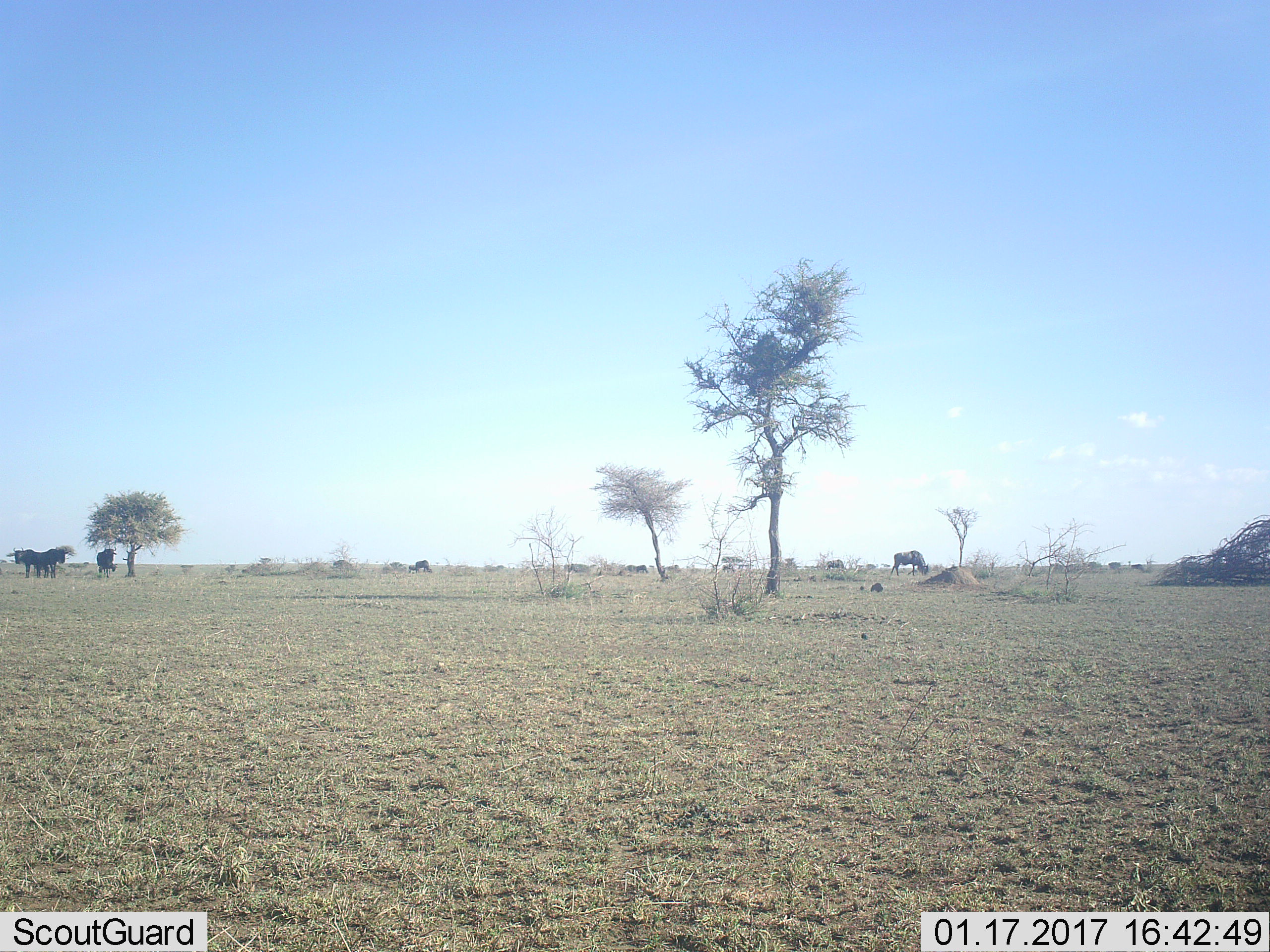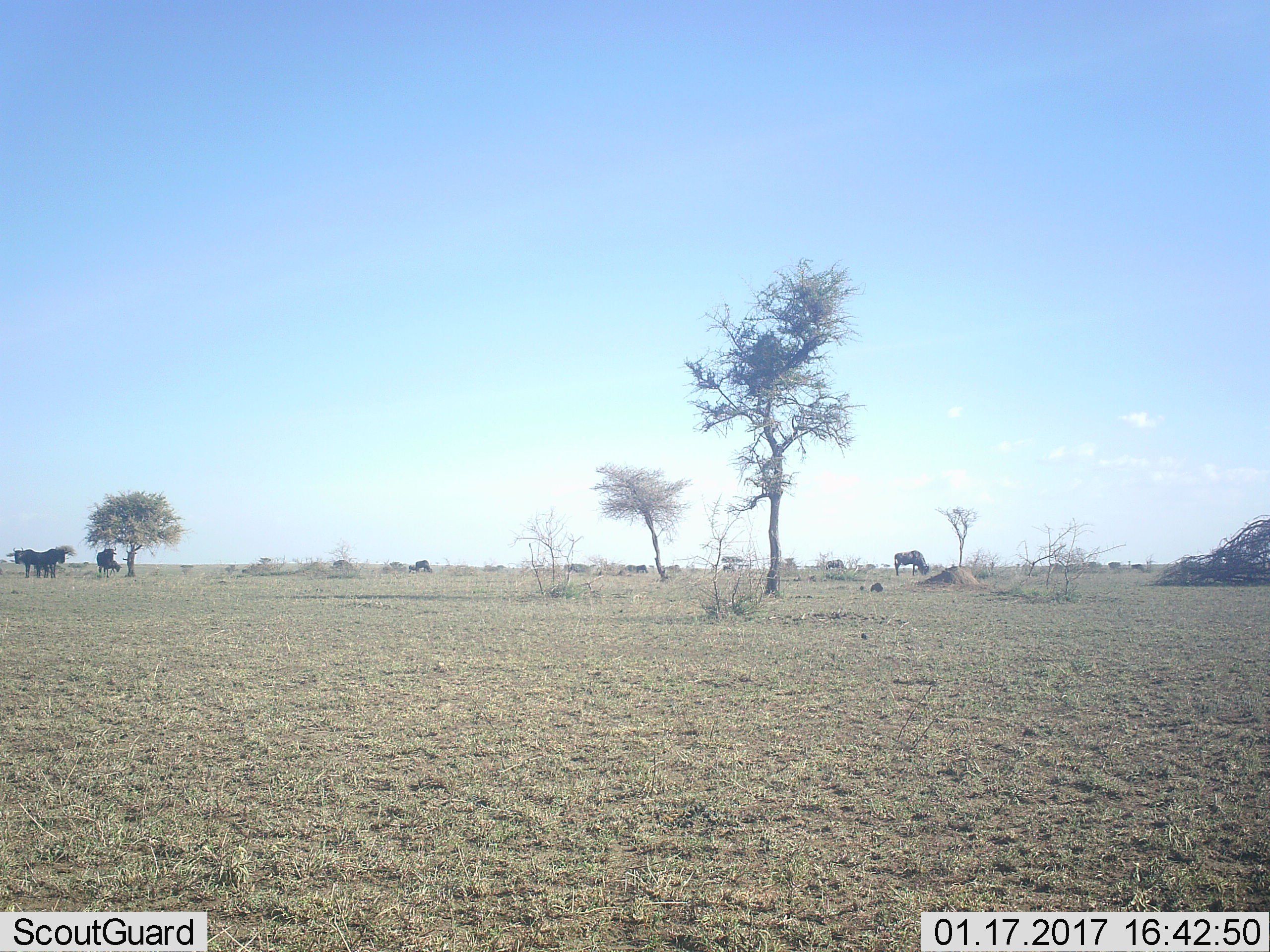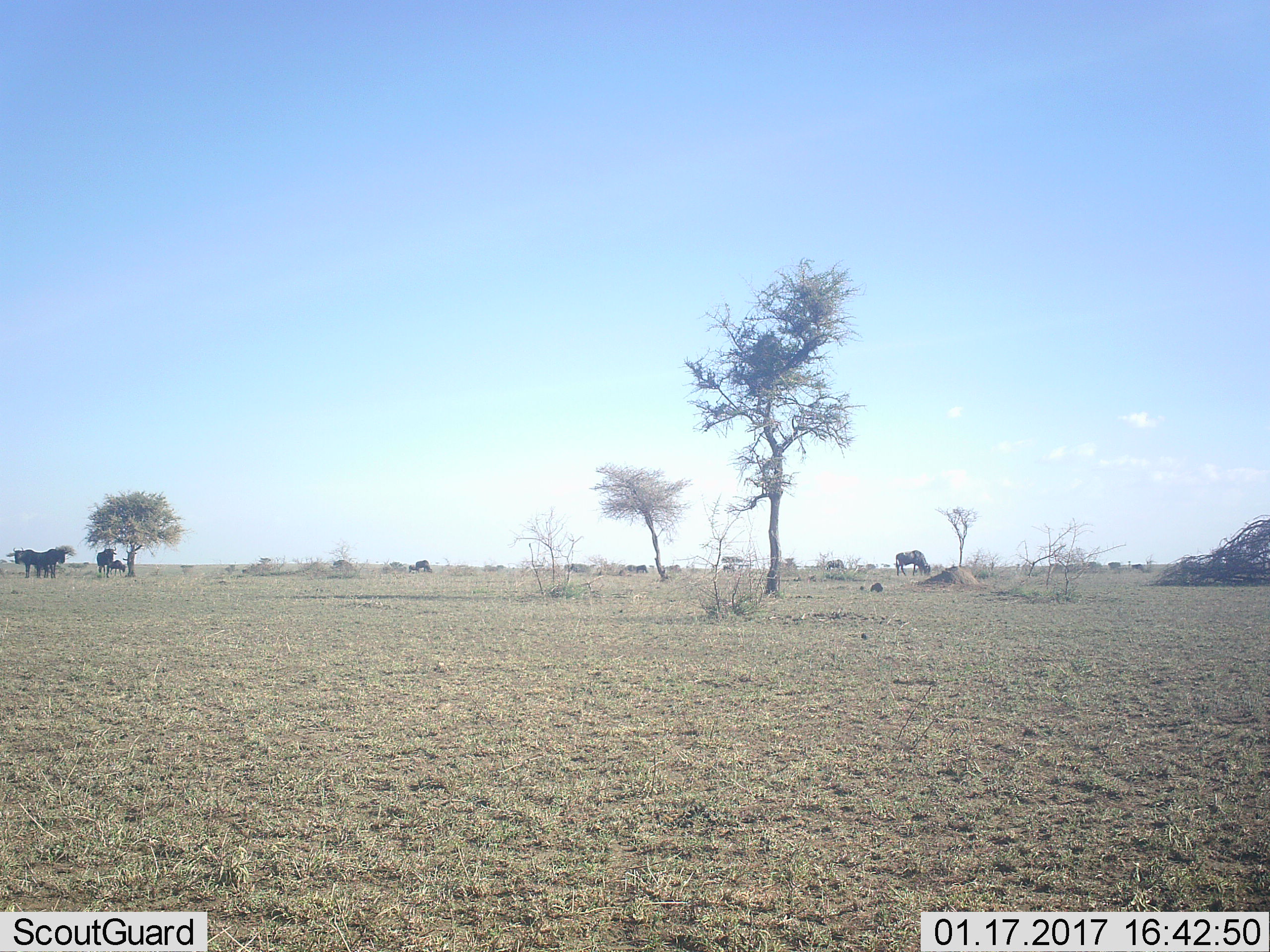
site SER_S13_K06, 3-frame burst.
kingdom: Animalia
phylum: Chordata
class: Mammalia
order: Artiodactyla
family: Bovidae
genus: Connochaetes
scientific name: Connochaetes taurinus taurinus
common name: blue wildebeest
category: wildebeestblue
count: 10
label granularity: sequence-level